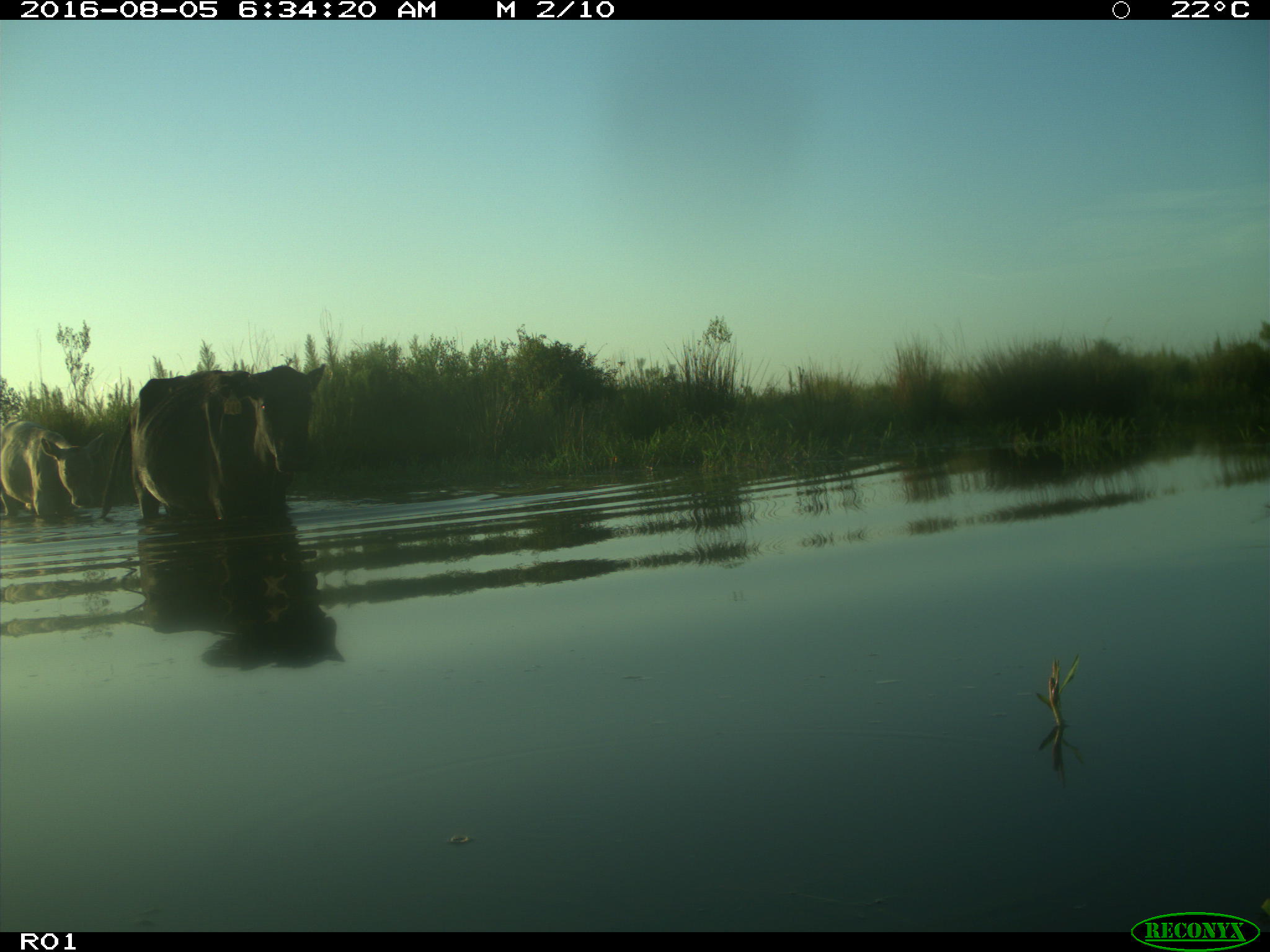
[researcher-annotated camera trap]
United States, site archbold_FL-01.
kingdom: Animalia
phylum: Chordata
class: Mammalia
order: Artiodactyla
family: Bovidae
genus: Bos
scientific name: Bos taurus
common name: domestic cow